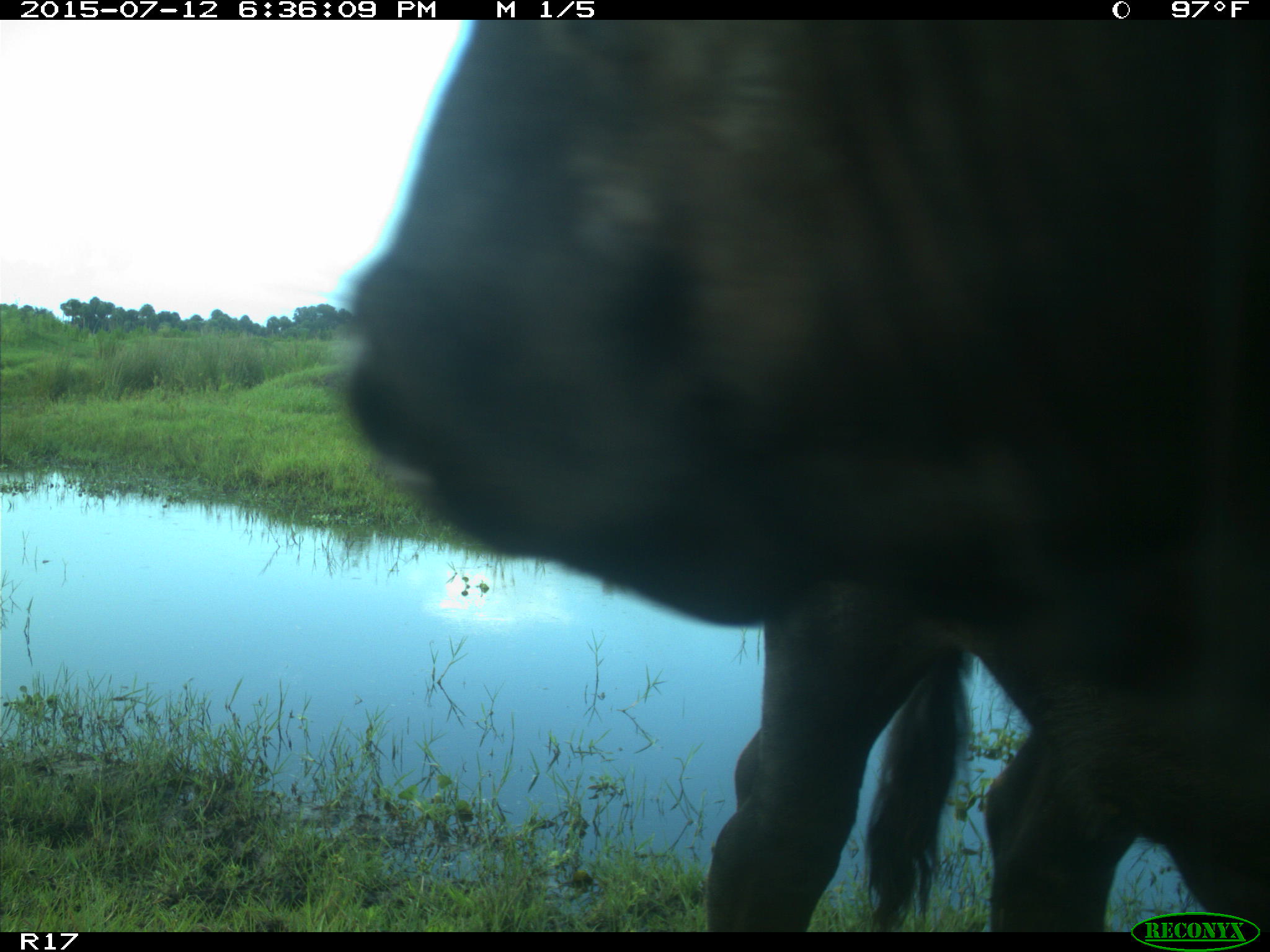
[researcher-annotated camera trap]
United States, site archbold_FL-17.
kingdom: Animalia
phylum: Chordata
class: Mammalia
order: Artiodactyla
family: Bovidae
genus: Bos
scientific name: Bos taurus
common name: domestic cow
Bos taurus (domestic cow).